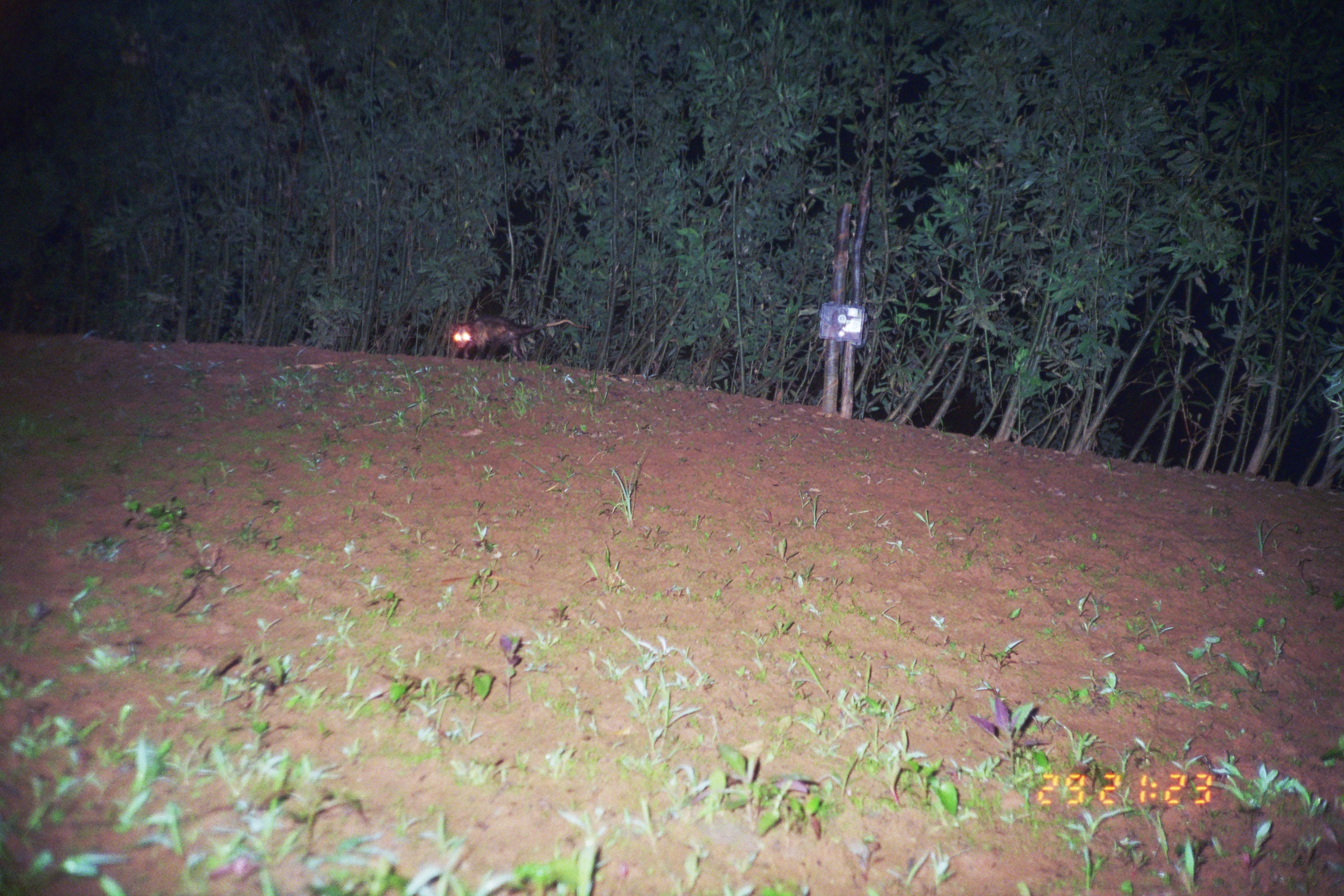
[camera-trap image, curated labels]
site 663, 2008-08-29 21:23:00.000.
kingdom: Animalia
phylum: Chordata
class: Mammalia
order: Didelphimorphia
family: Didelphidae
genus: Didelphis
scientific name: Didelphis marsupialis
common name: southern opossum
Didelphis marsupialis (southern opossum).